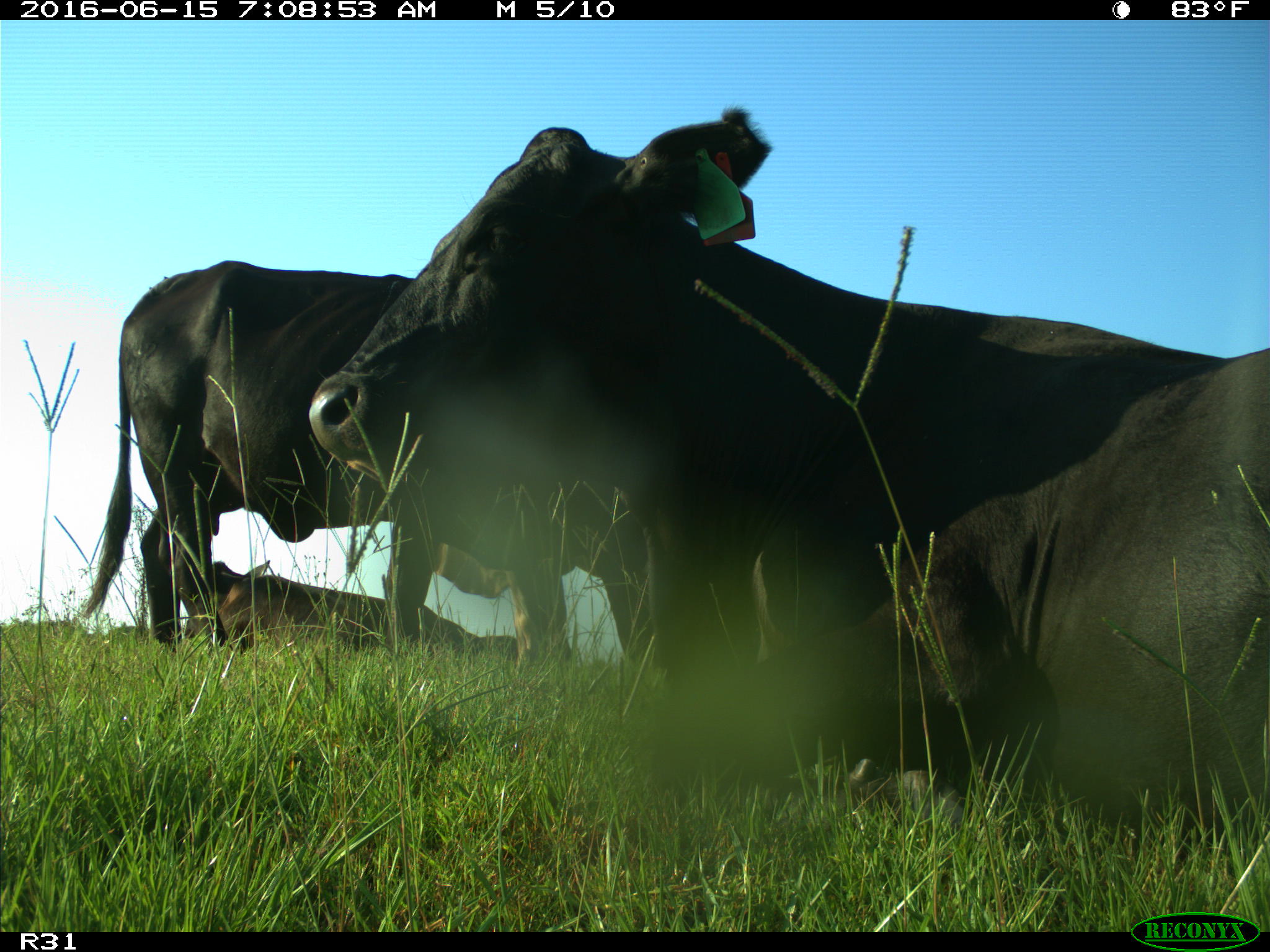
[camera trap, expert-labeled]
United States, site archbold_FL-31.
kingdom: Animalia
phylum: Chordata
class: Mammalia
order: Artiodactyla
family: Bovidae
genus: Bos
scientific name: Bos taurus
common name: domestic cow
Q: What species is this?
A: Bos taurus (domestic cow).